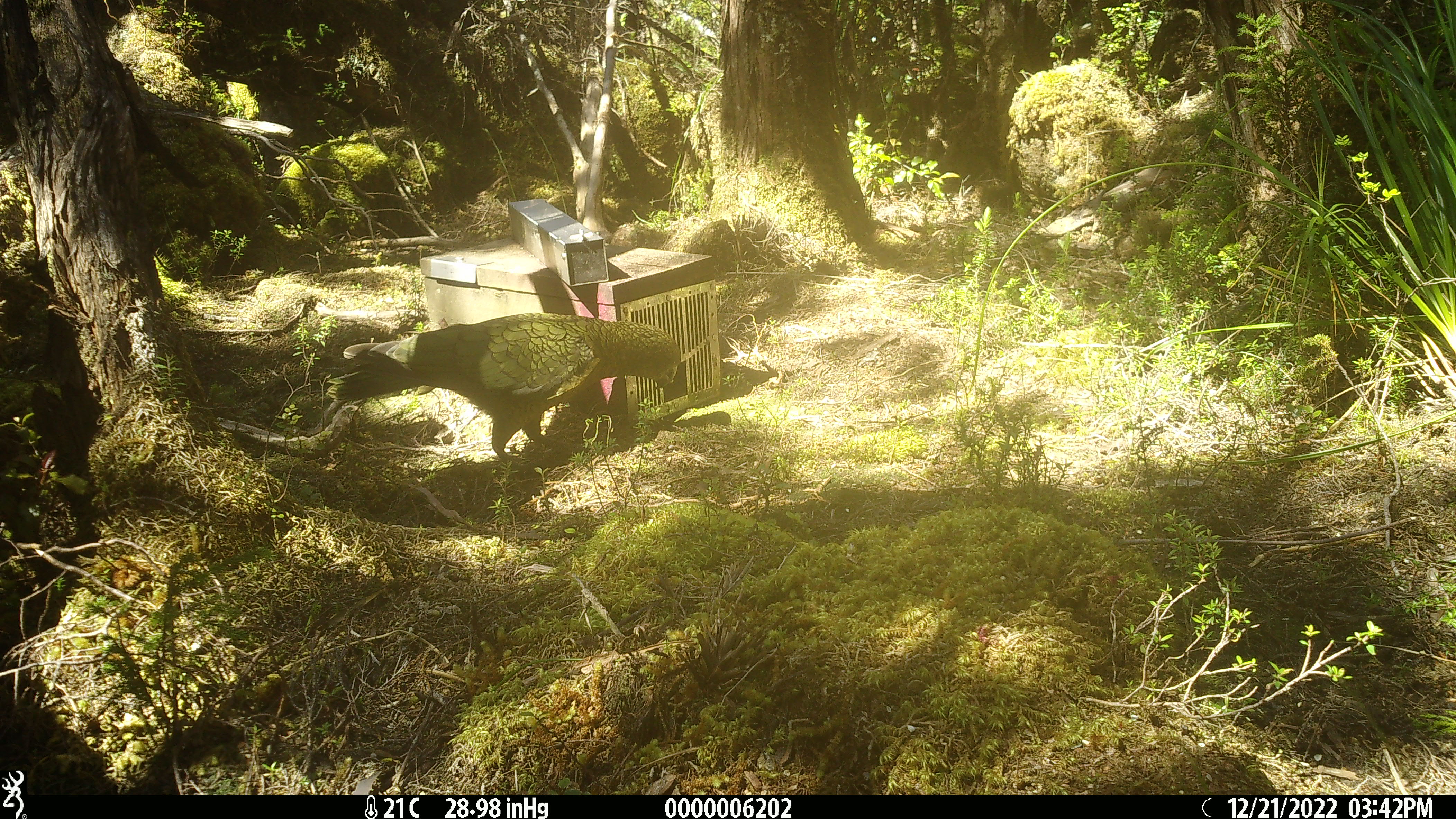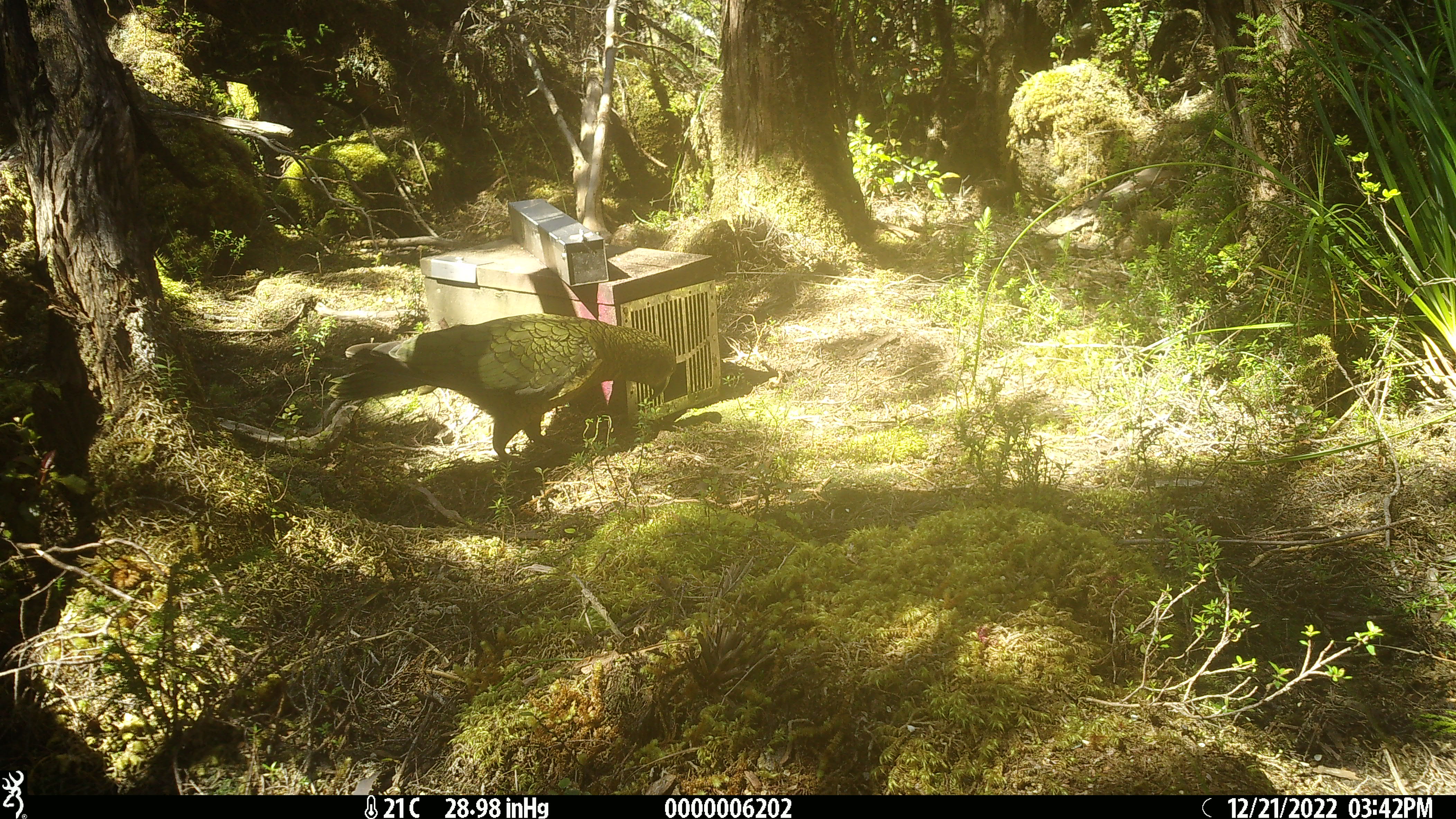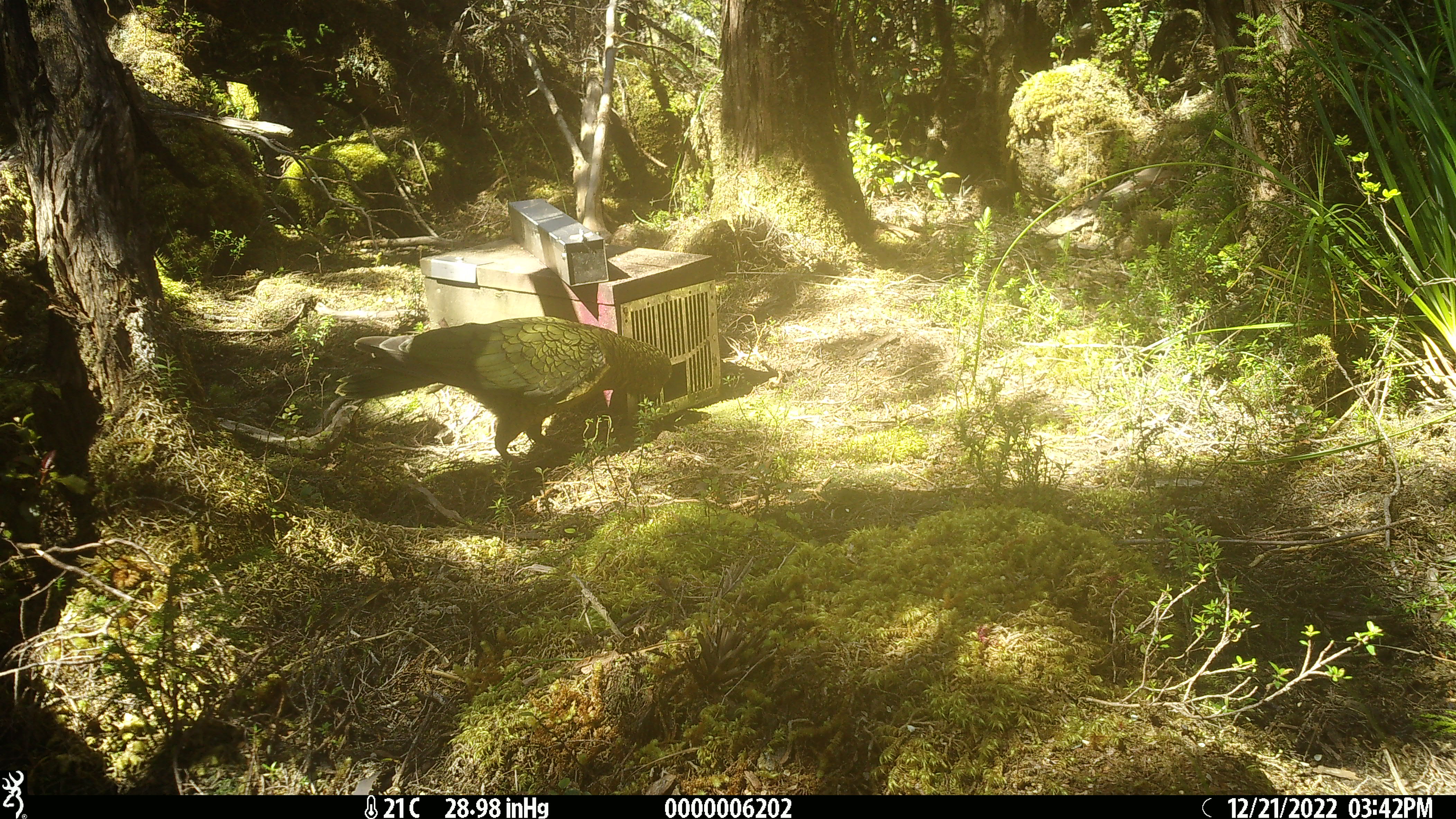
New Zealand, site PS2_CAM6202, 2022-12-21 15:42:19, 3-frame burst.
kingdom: Animalia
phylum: Chordata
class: Aves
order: Psittaciformes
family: Strigopidae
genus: Nestor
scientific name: Nestor notabilis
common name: kea